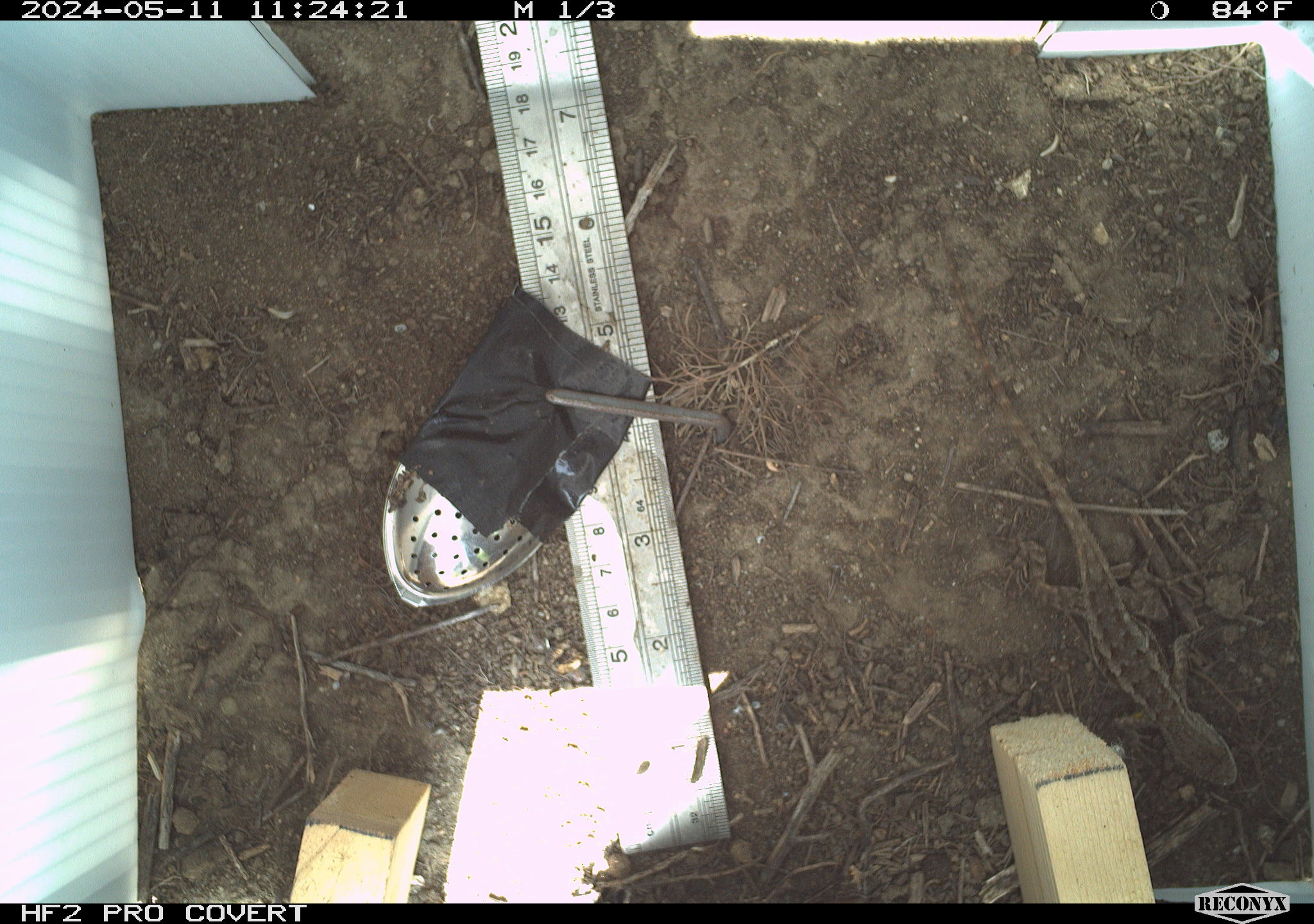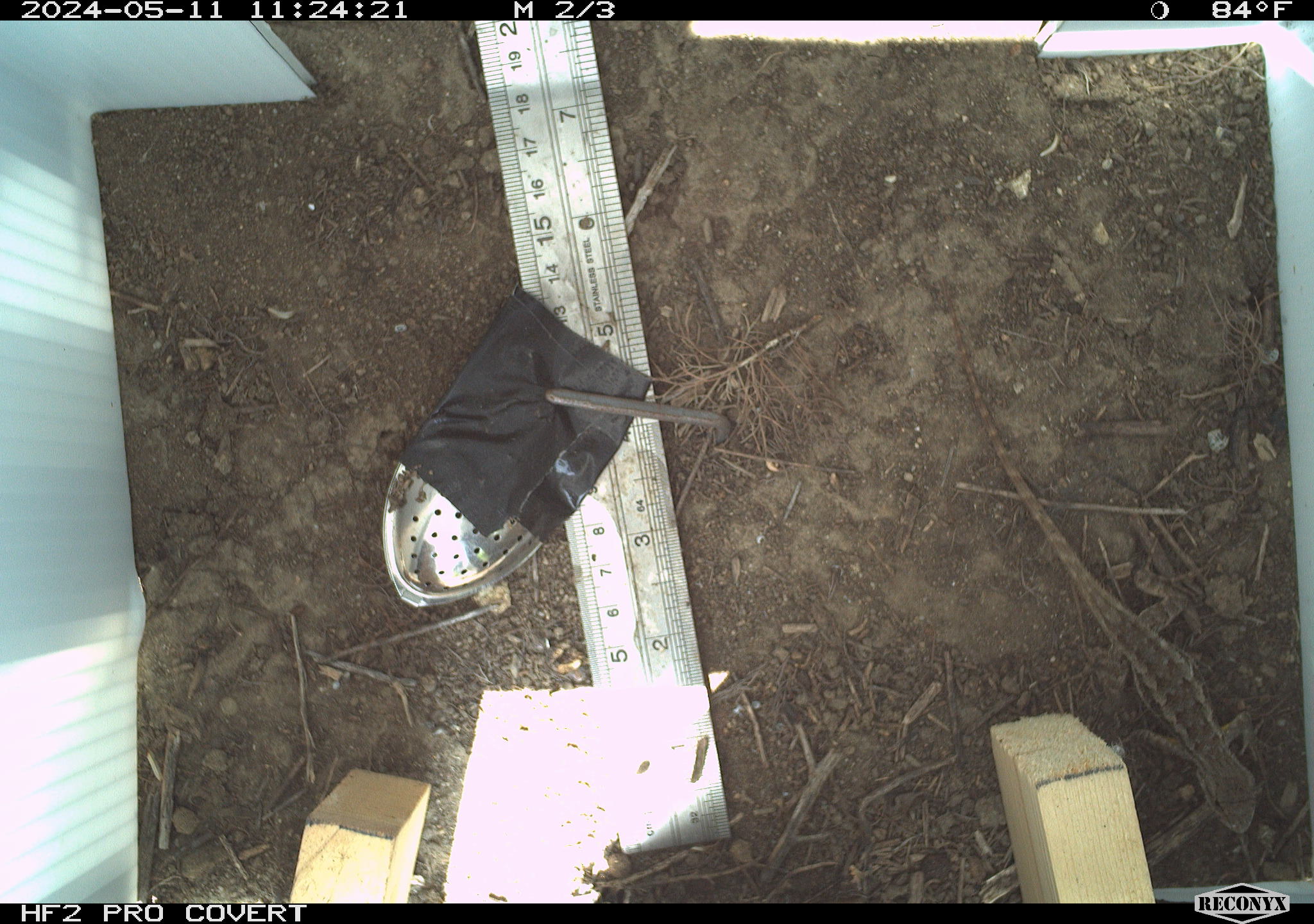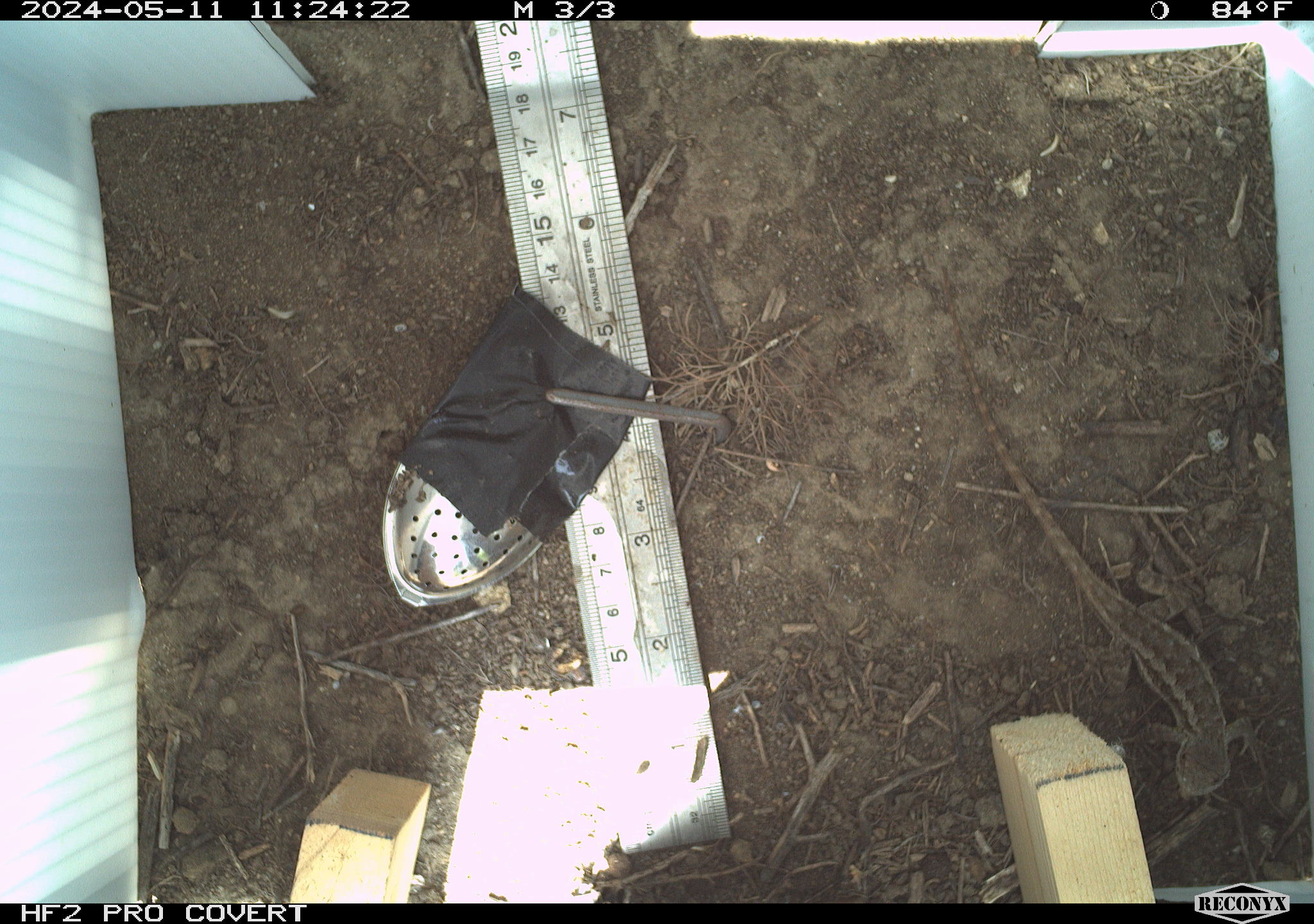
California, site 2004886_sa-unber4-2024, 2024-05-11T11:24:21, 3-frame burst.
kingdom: Animalia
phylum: Chordata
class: Reptilia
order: Squamata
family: Phrynosomatidae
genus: Sceloporus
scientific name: Sceloporus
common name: spiny lizards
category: sceloporus species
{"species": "sceloporus species (spiny lizards) (Sceloporus)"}